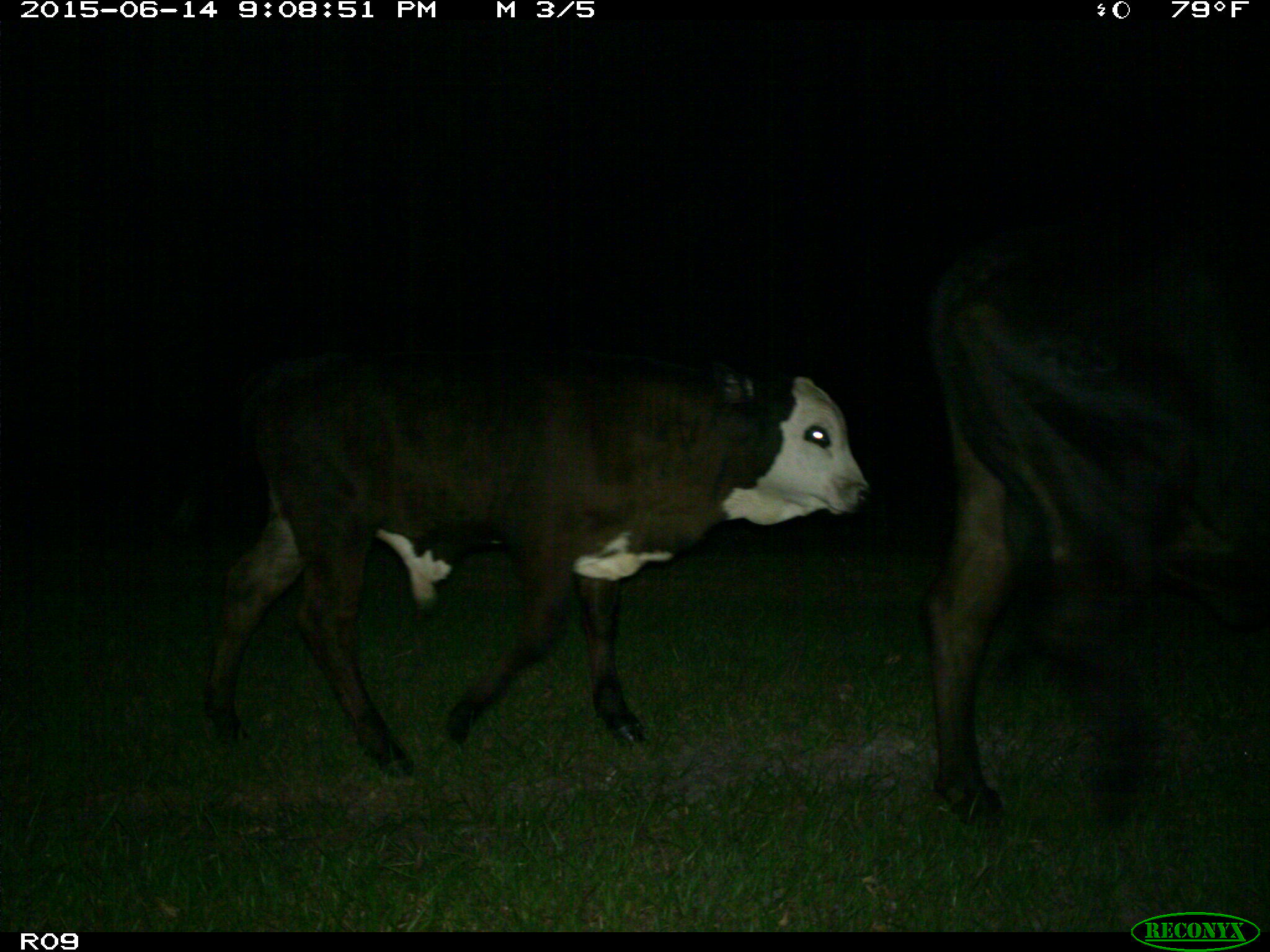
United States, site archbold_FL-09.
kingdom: Animalia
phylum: Chordata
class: Mammalia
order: Artiodactyla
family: Bovidae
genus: Bos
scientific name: Bos taurus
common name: domestic cow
Bos taurus (domestic cow).